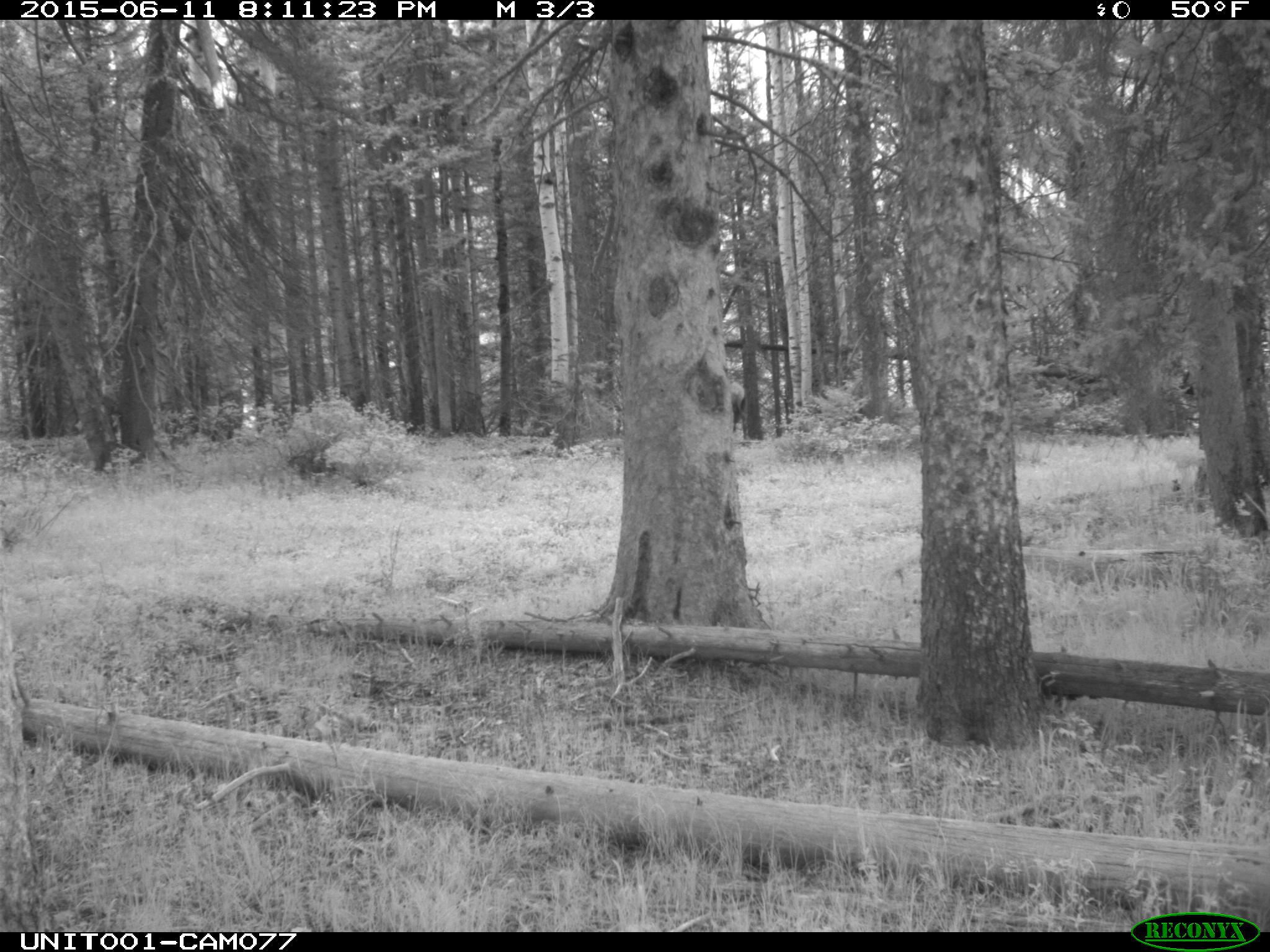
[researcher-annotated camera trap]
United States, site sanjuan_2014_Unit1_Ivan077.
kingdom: Animalia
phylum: Chordata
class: Mammalia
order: Artiodactyla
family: Cervidae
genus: Cervus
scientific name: Cervus elaphus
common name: red deer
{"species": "Cervus elaphus (red deer)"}